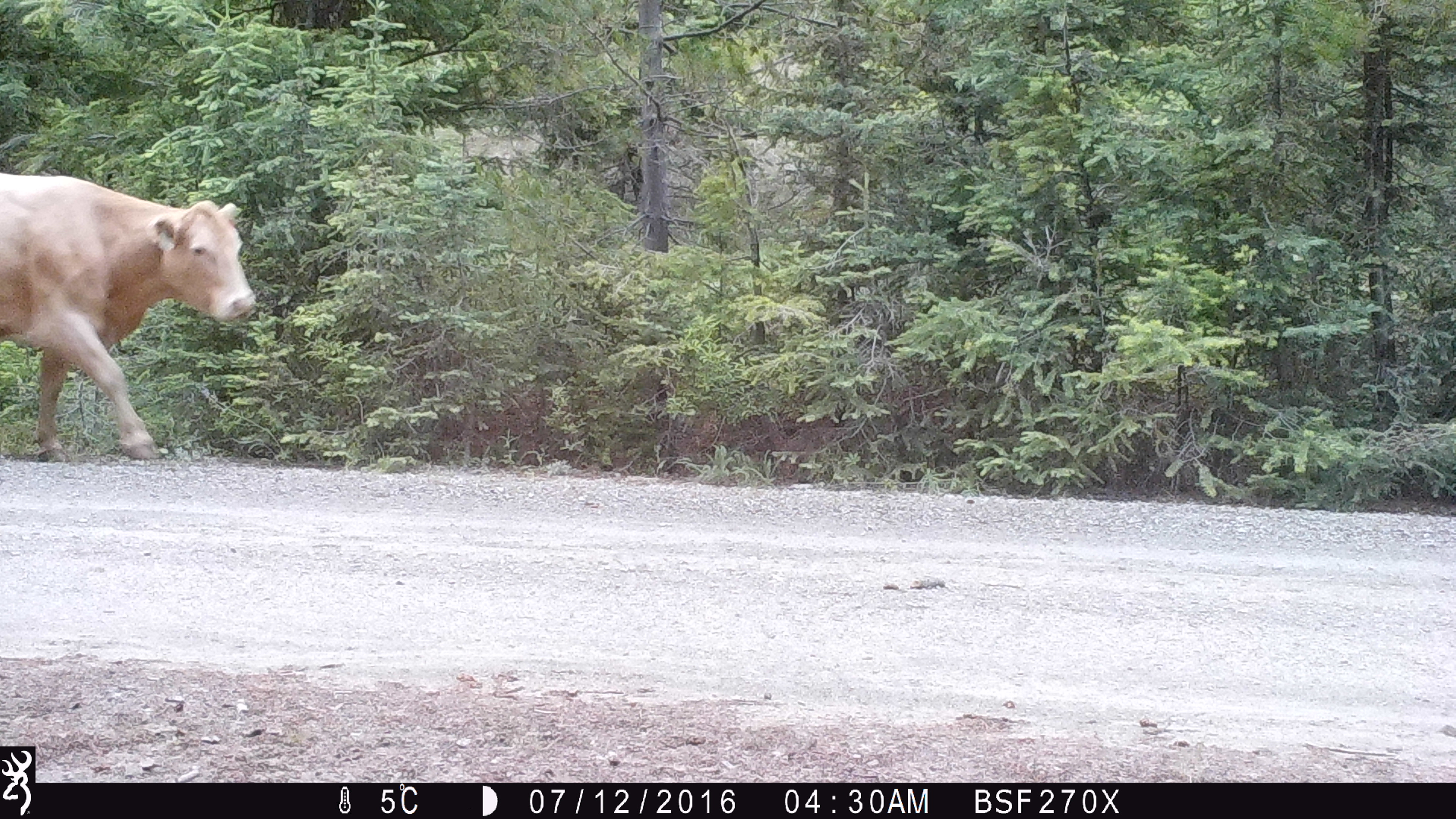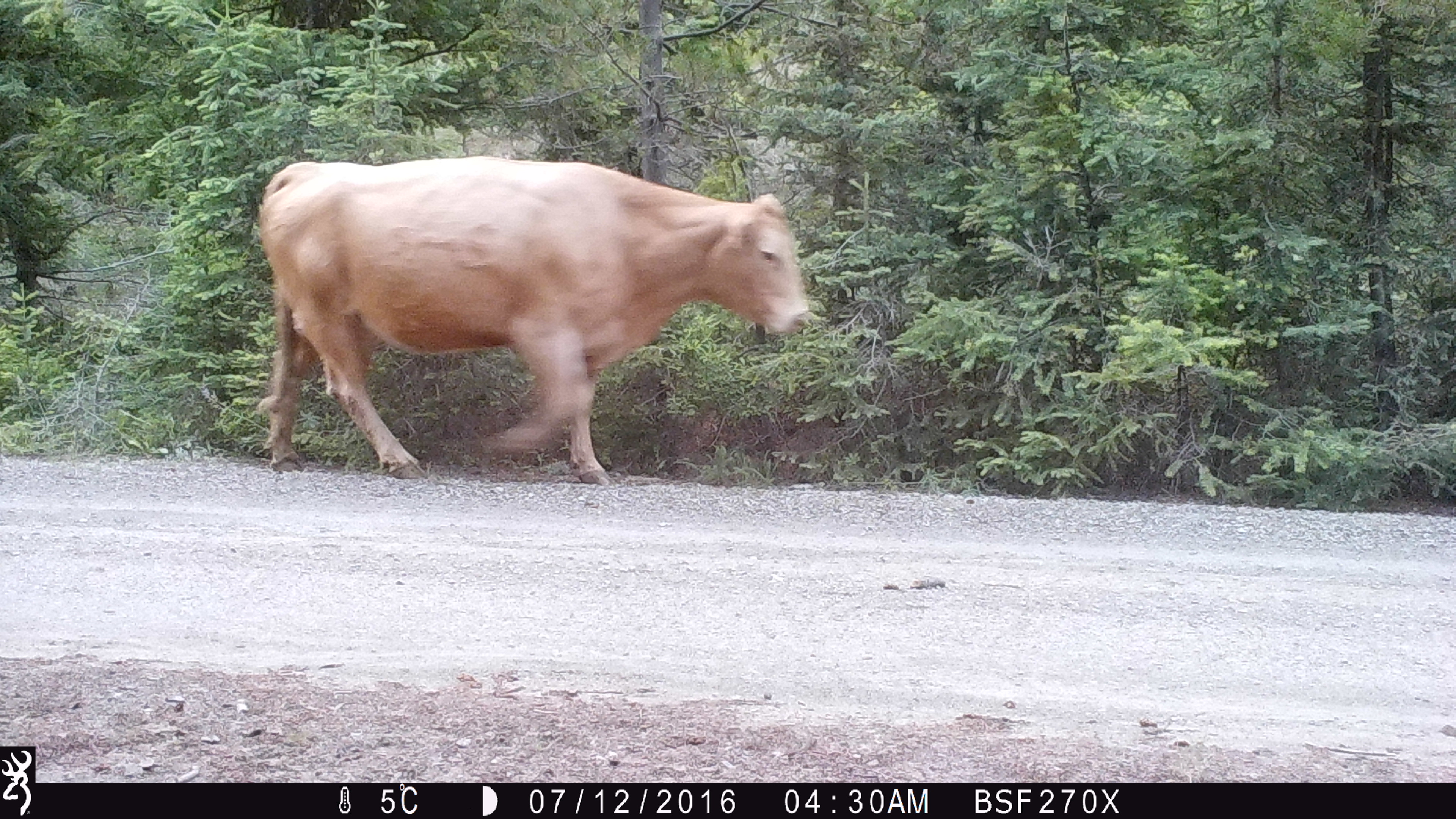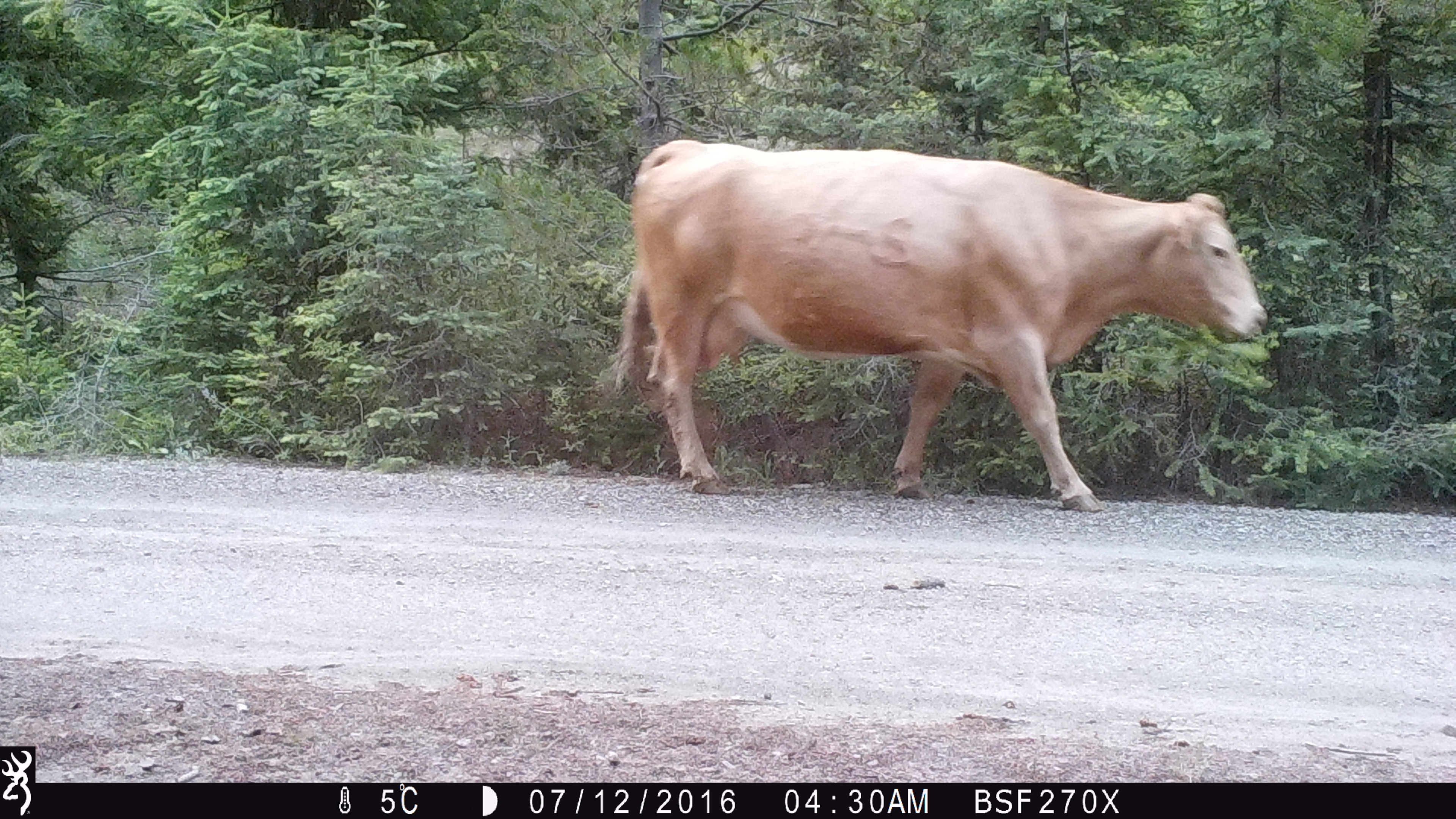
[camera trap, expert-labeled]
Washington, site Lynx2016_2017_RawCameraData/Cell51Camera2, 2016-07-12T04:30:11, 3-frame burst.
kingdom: Animalia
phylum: Chordata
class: Mammalia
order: Artiodactyla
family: Bovidae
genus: Bos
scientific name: Bos taurus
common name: domestic cattle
Domestic cattle (Bos taurus). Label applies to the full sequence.